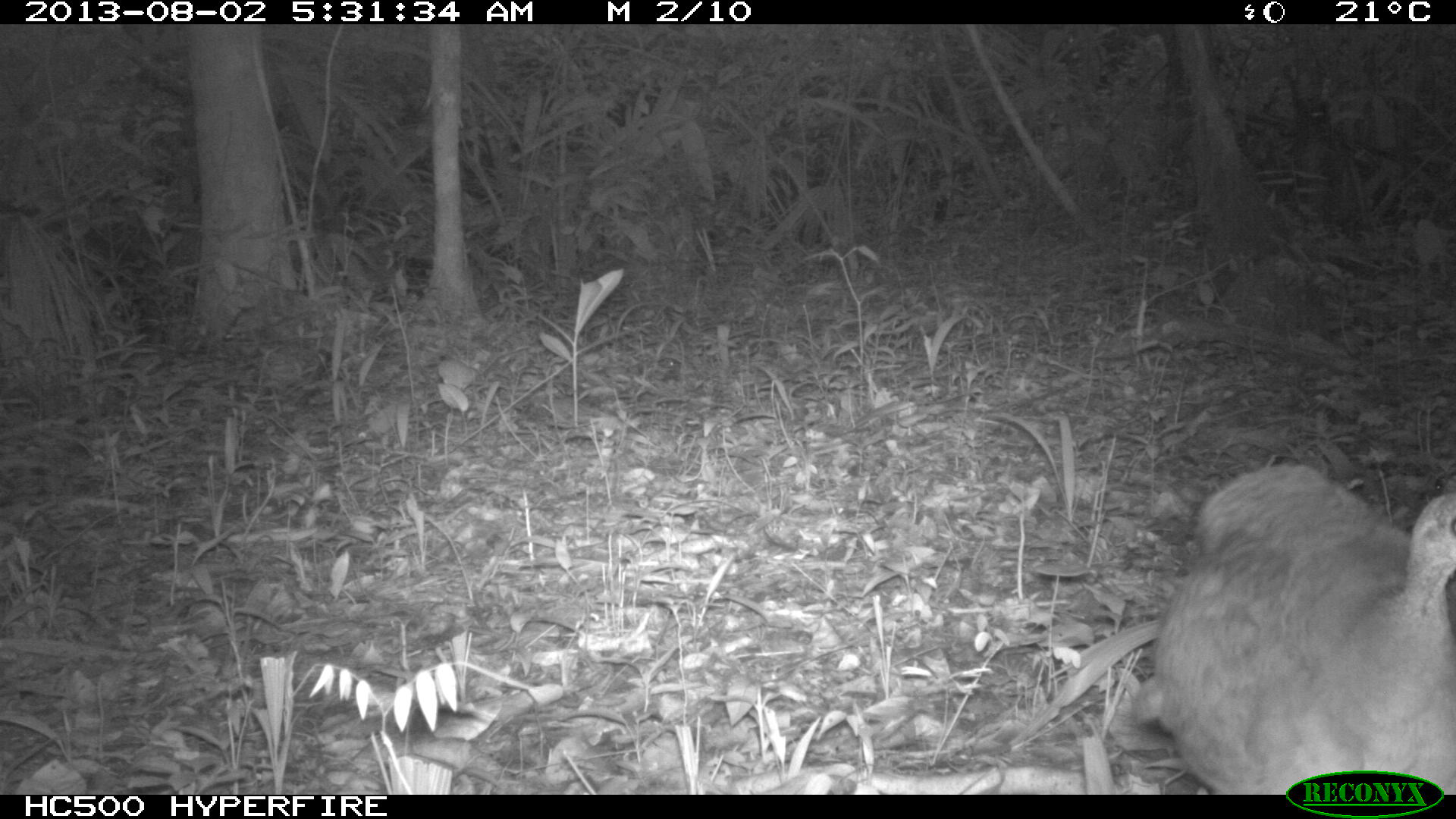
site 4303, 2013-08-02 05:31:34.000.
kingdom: Animalia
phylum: Chordata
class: Aves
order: Tinamiformes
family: Tinamidae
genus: Tinamus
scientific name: Tinamus major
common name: great tinamou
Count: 1.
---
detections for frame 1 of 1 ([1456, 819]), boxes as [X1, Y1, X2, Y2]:
tinamus major: [1104, 459, 1454, 792]